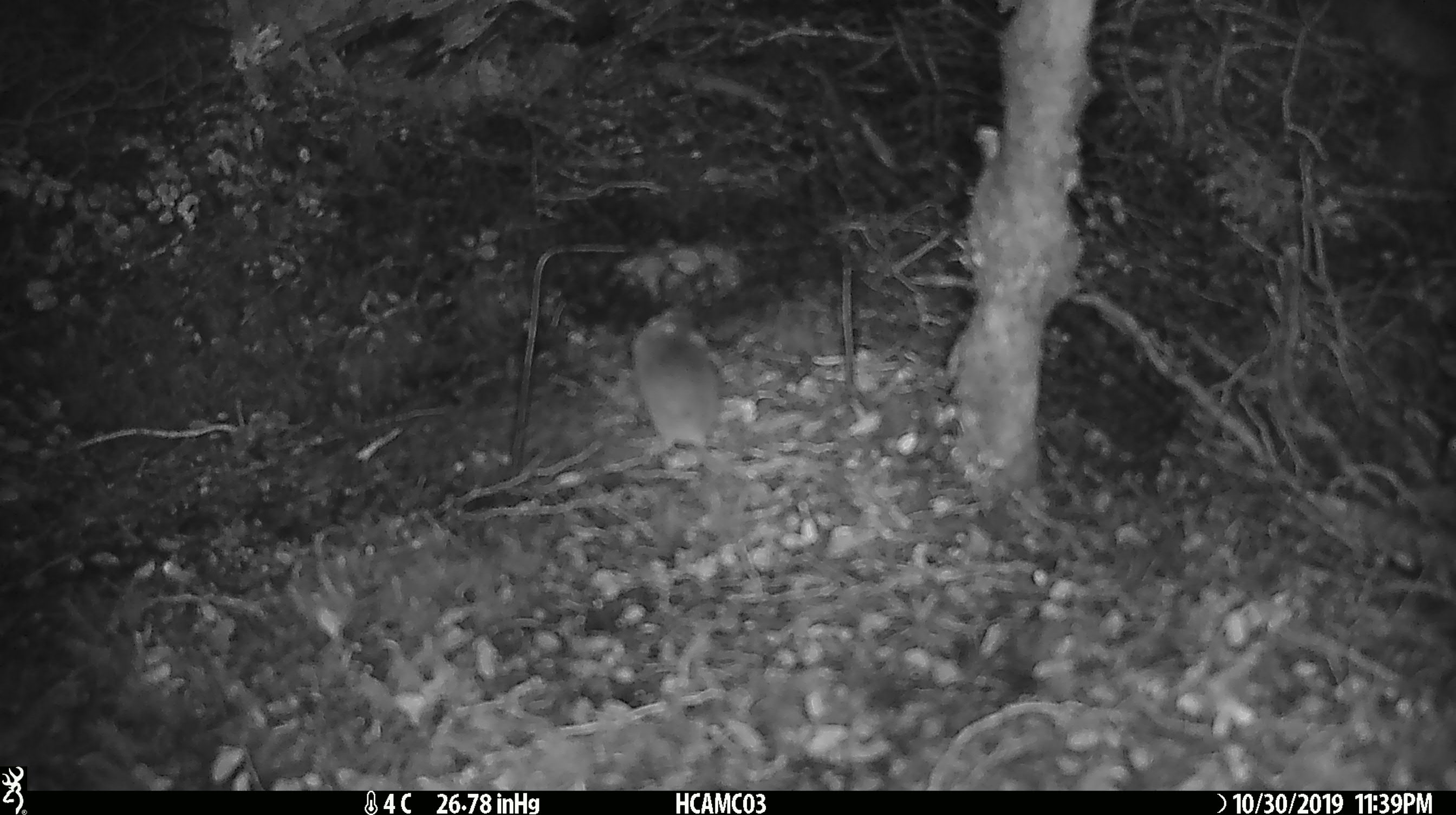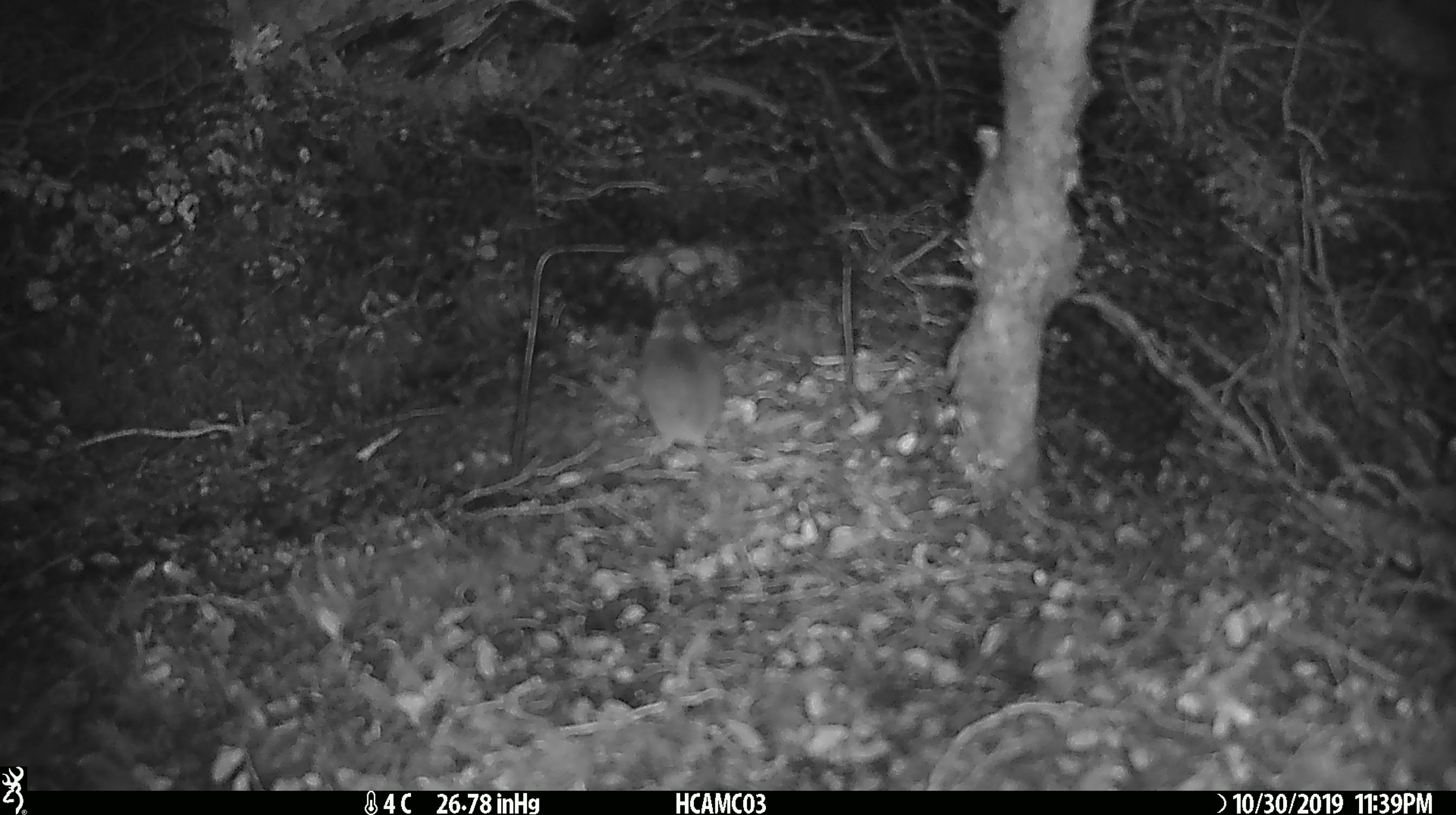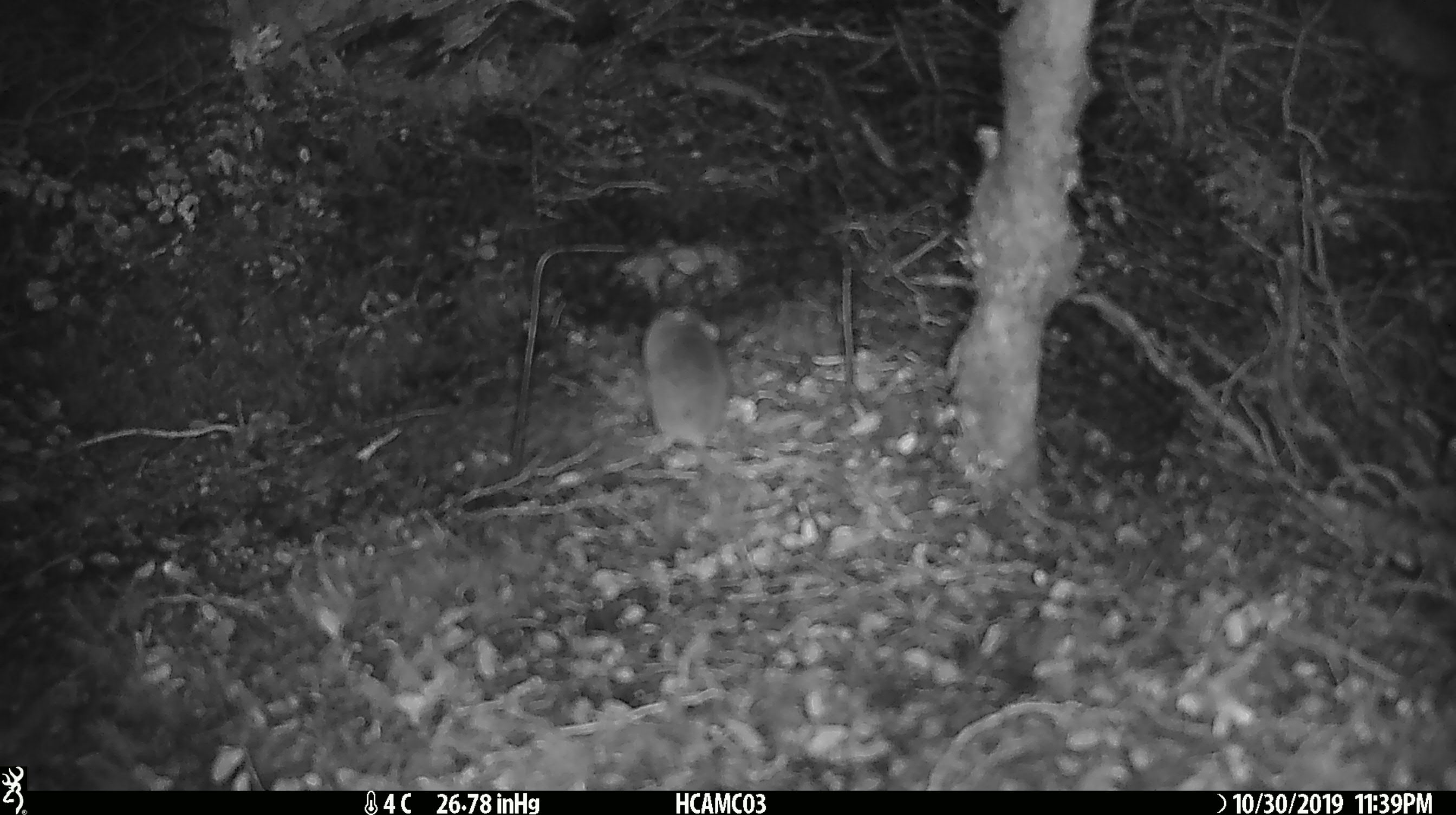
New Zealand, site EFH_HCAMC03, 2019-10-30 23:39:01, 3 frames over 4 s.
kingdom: Animalia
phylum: Chordata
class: Mammalia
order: Rodentia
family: Muridae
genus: Mus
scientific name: Mus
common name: mouse